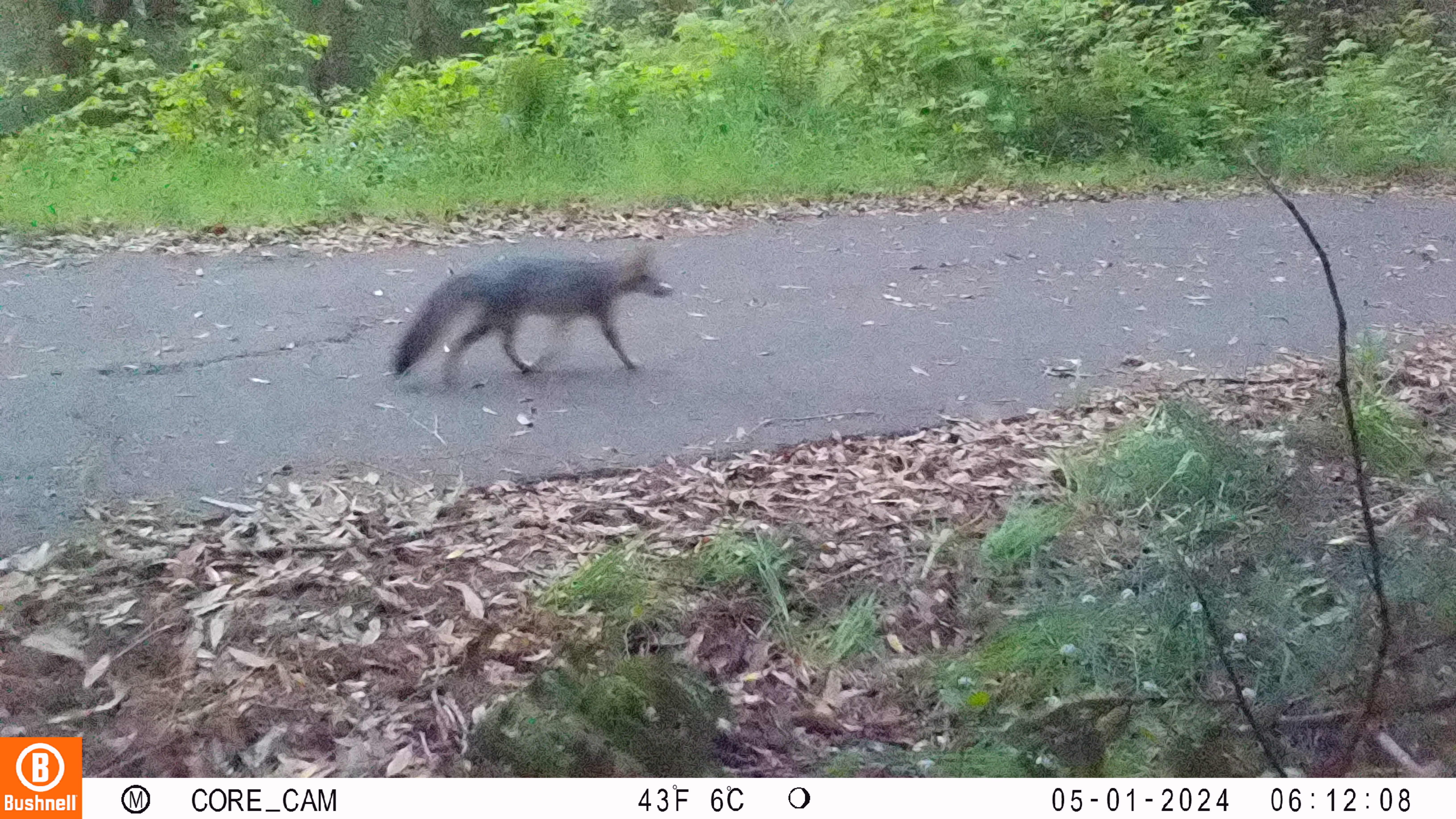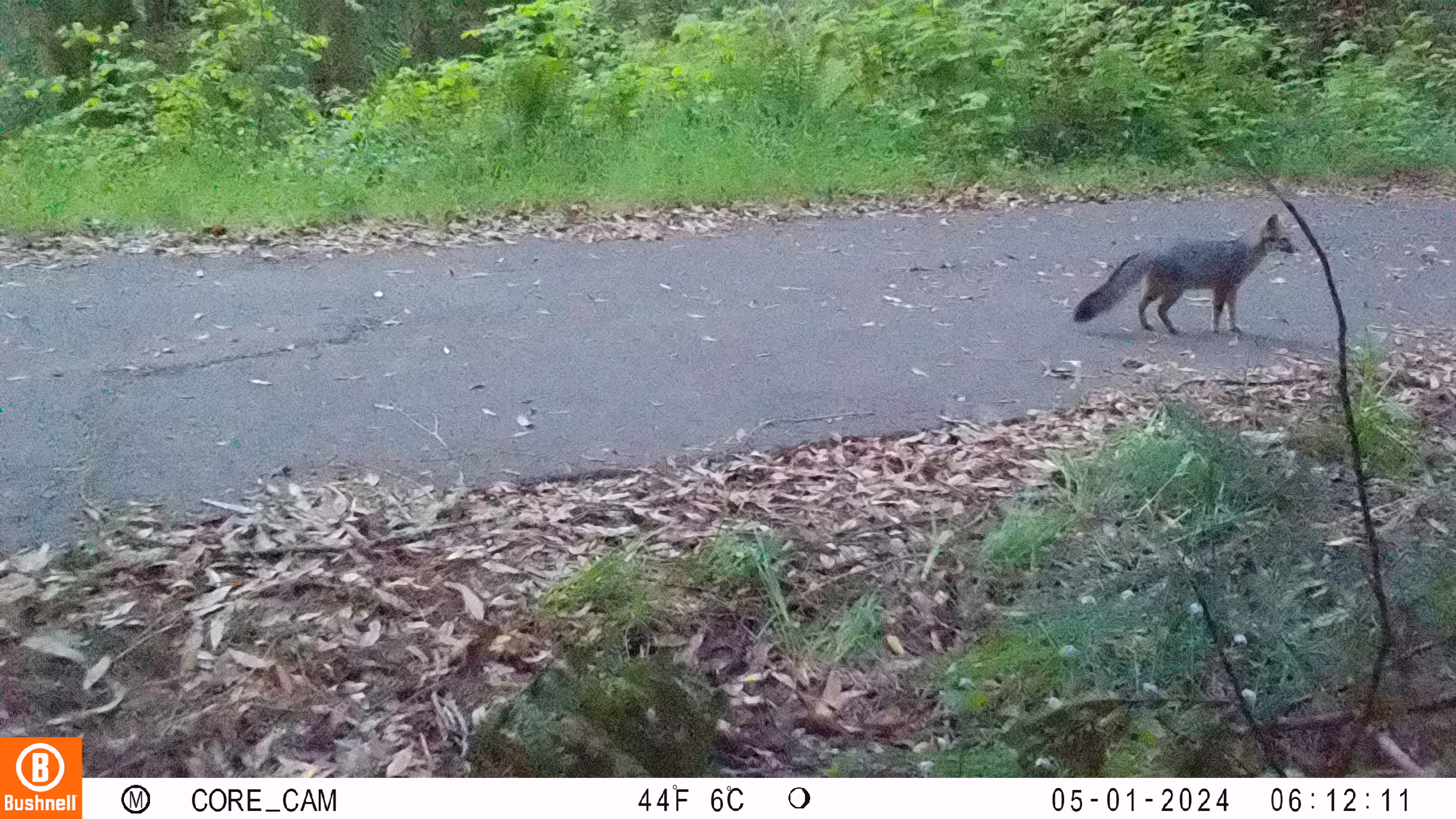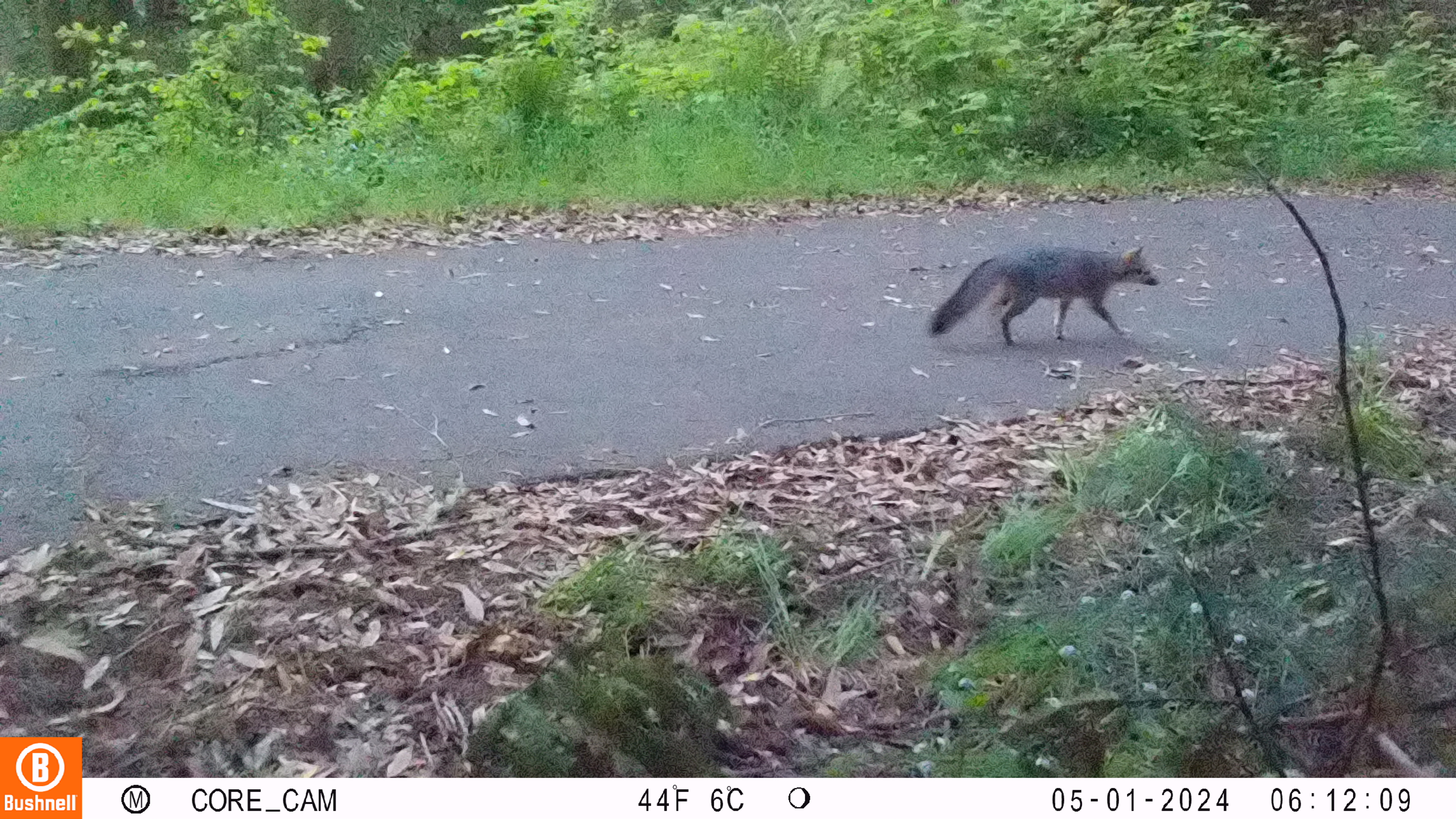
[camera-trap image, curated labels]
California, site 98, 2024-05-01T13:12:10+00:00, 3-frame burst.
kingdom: Animalia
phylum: Chordata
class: Mammalia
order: Carnivora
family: Canidae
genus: Urocyon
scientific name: Urocyon cinereoargenteus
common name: gray fox